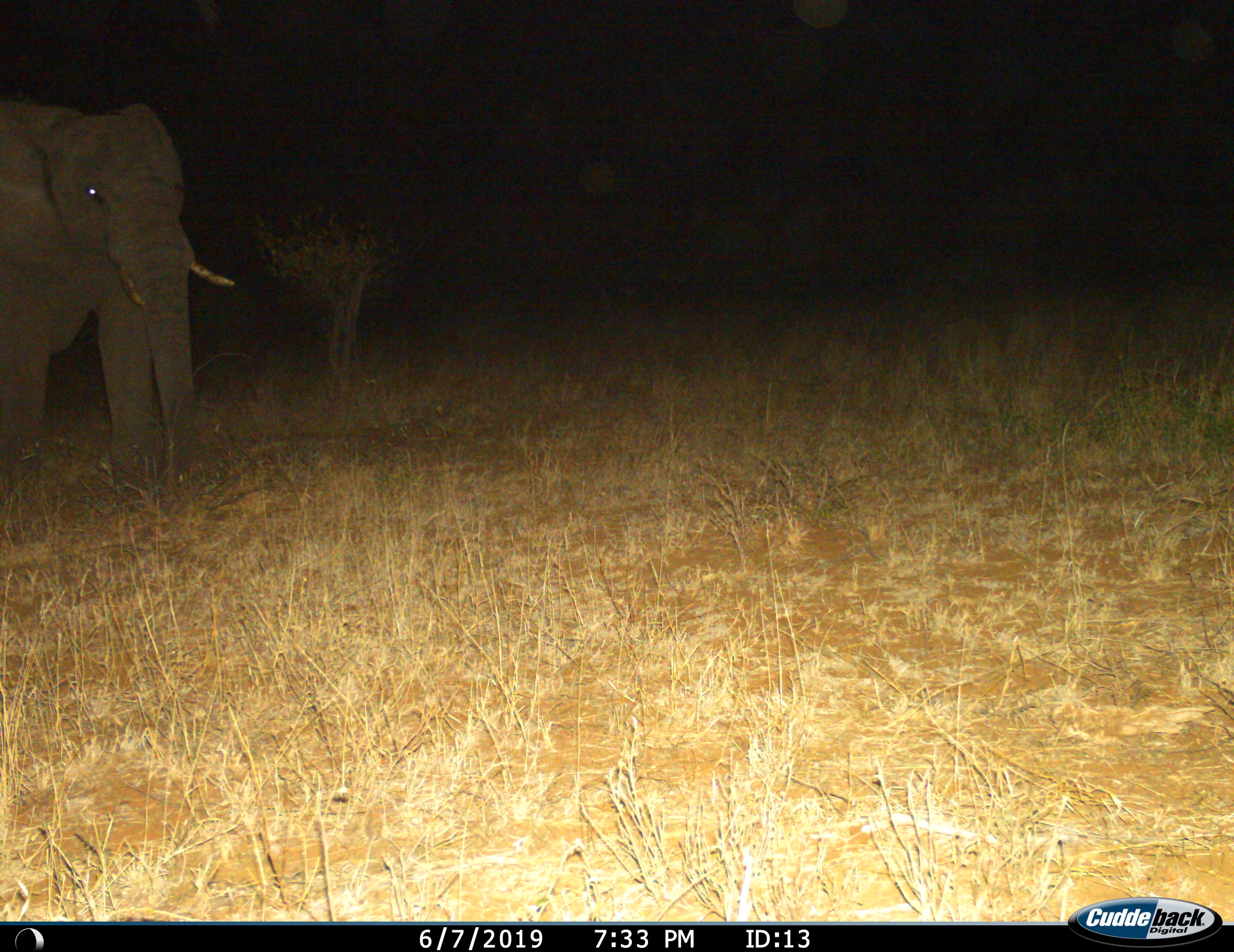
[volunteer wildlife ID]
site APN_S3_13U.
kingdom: Animalia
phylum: Chordata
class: Mammalia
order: Proboscidea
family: Elephantidae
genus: Loxodonta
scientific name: Loxodonta africana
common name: african bush elephant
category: elephant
Elephant (african bush elephant) (Loxodonta africana), count 1. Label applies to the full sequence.